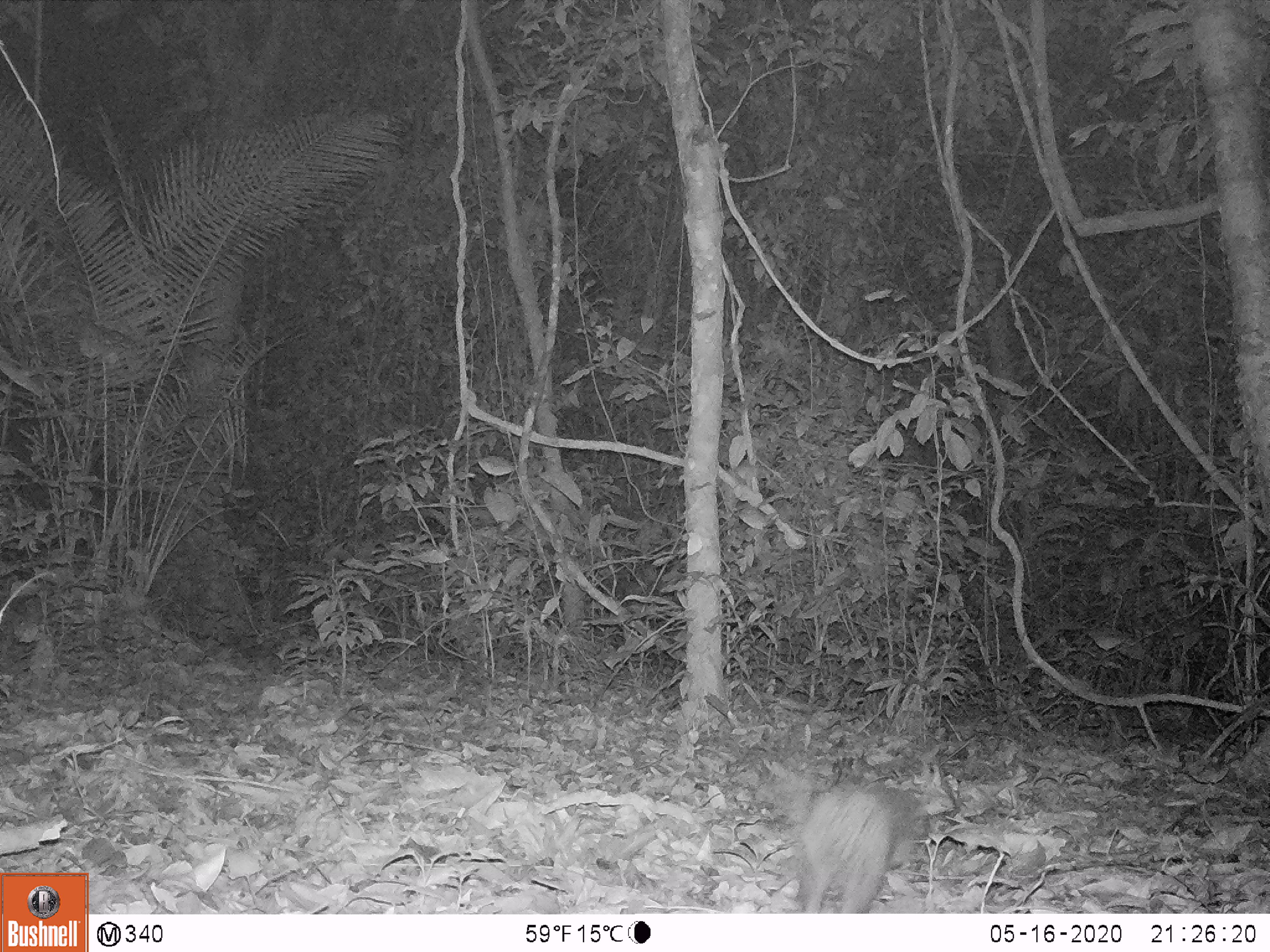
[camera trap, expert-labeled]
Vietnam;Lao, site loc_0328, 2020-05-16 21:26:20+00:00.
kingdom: Animalia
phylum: Chordata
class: Mammalia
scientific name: Mammalia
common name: mammal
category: unidentified small mammal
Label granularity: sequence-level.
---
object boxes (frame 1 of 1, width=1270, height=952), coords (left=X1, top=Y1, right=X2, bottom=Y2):
unidentified small mammal: (left=792, top=778, right=932, bottom=913)